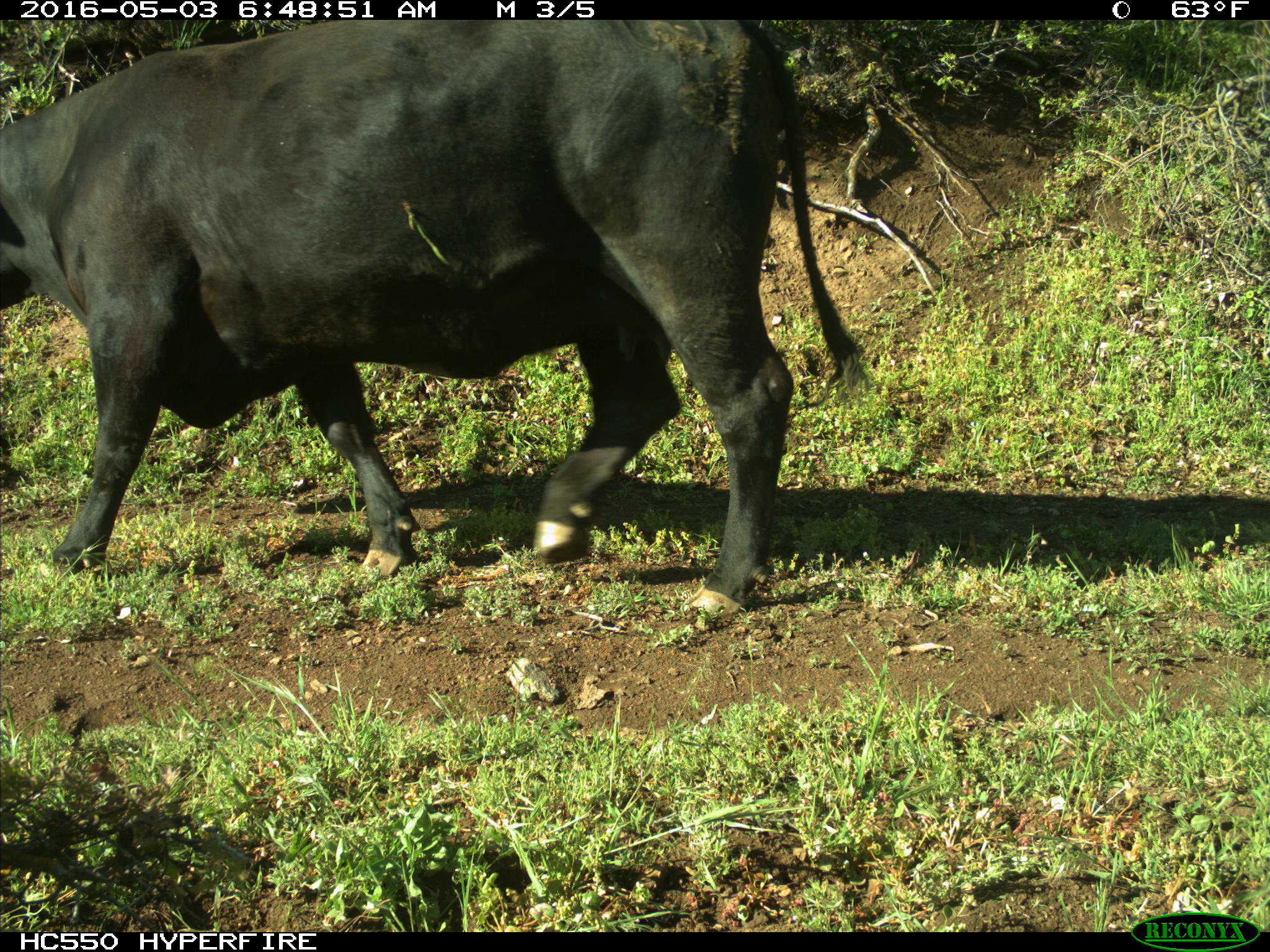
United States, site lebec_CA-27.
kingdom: Animalia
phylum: Chordata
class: Mammalia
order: Artiodactyla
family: Bovidae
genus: Bos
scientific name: Bos taurus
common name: domestic cow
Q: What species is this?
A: Bos taurus (domestic cow).